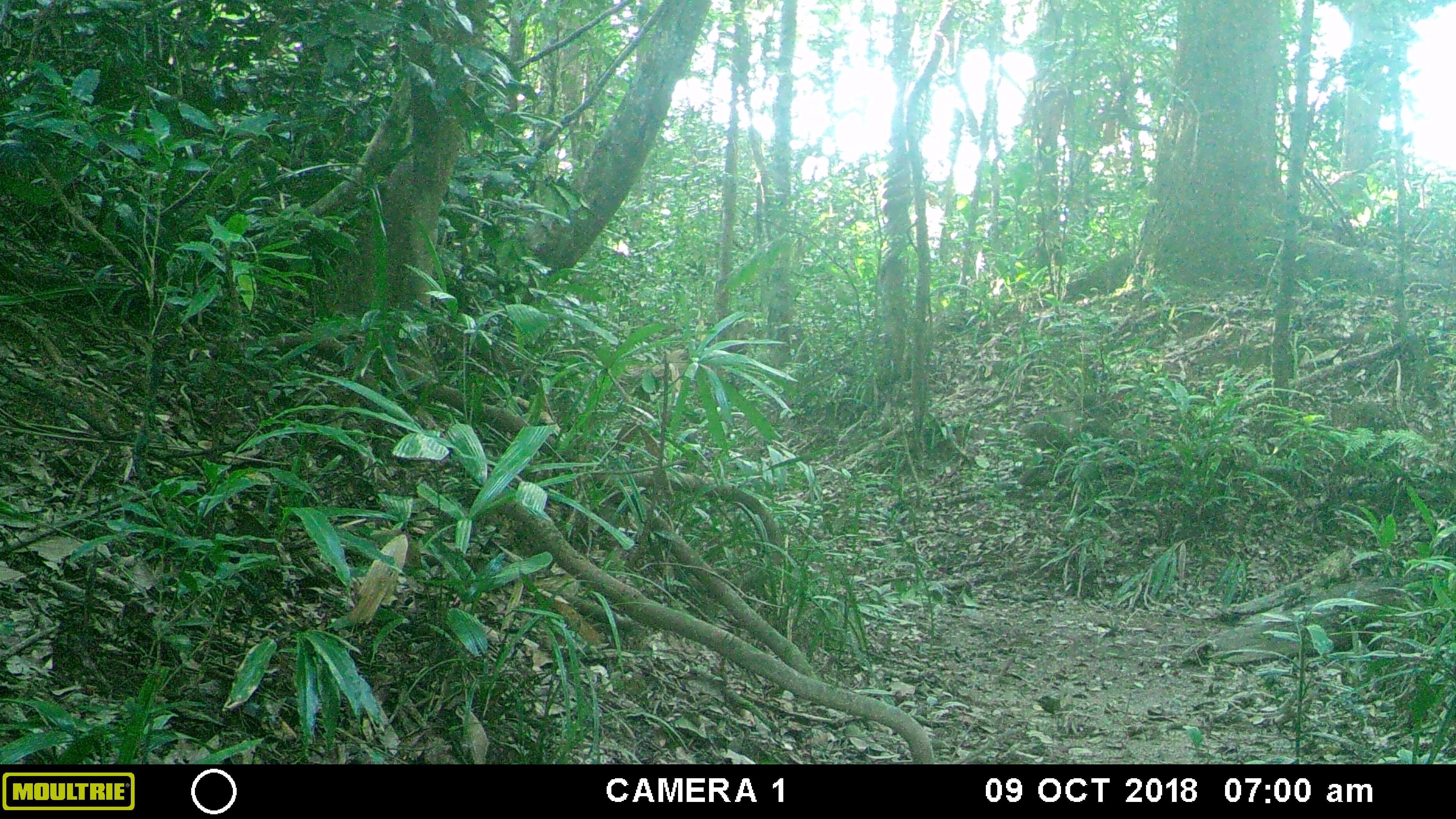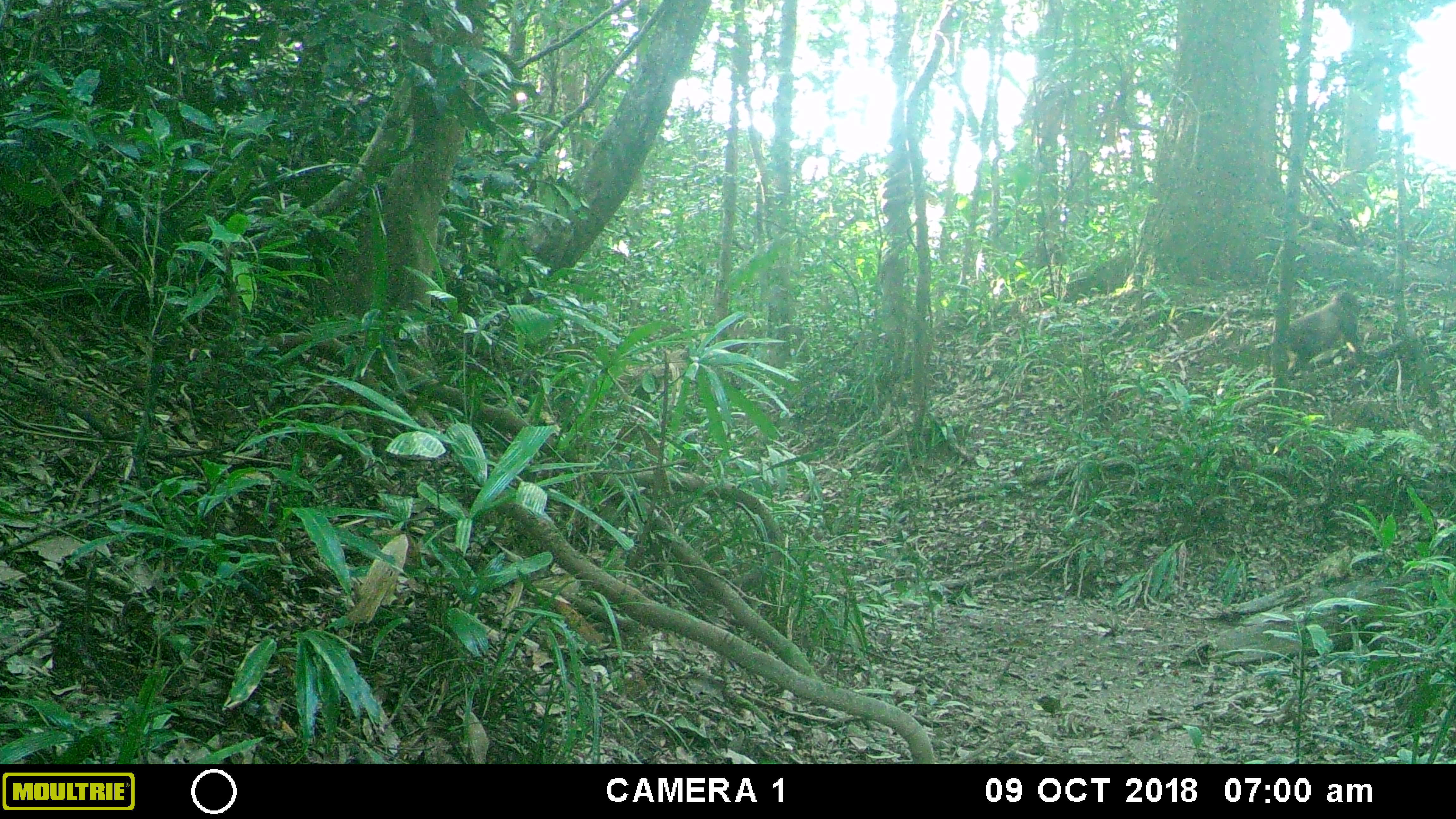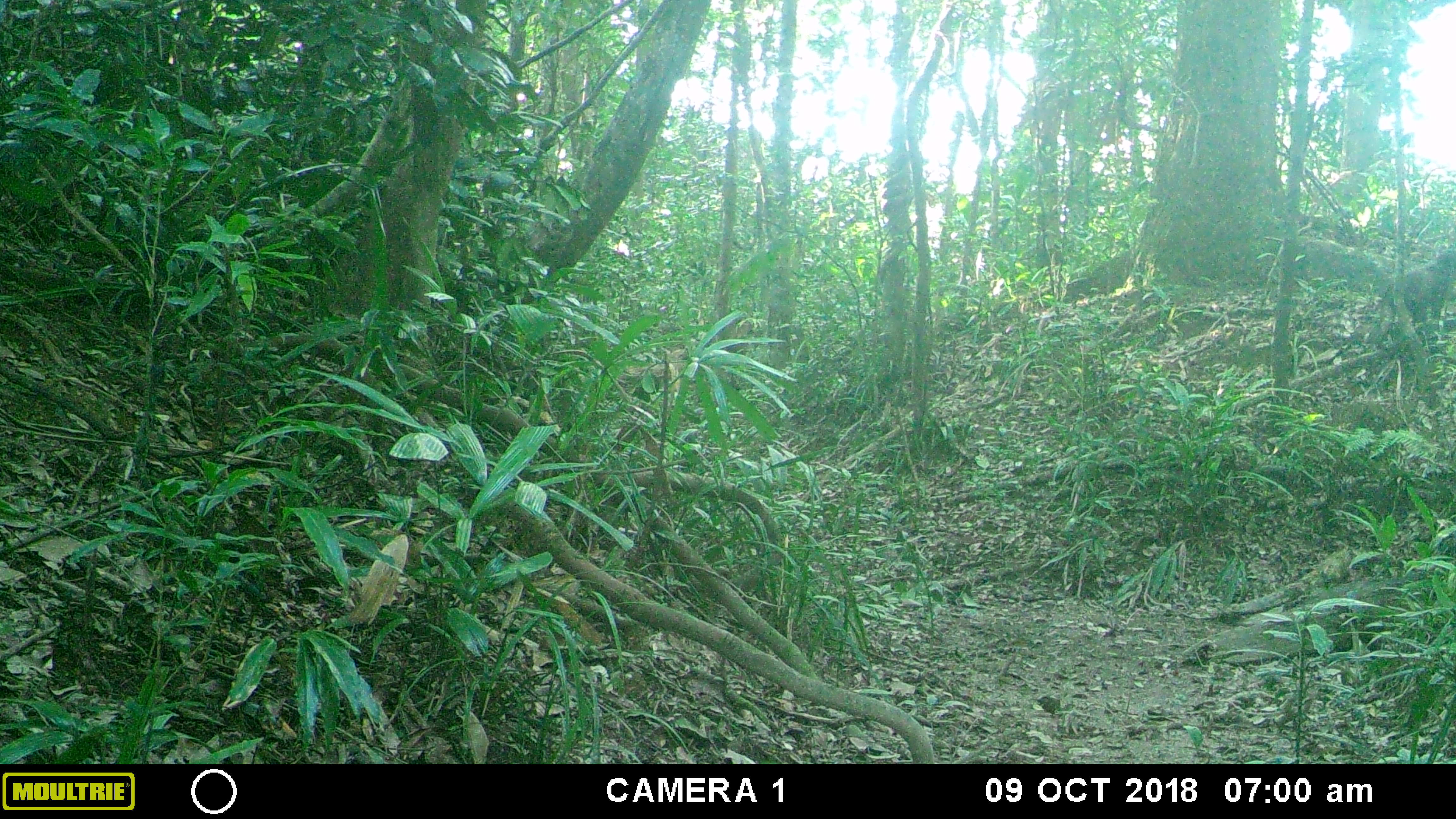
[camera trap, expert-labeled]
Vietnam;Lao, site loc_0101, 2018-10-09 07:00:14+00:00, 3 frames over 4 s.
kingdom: Animalia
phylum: Chordata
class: Mammalia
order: Primates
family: Cercopithecidae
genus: Macaca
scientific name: Macaca arctoides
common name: stump-tailed macaque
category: stump tailed macaque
Stump tailed macaque (stump-tailed macaque) (Macaca arctoides). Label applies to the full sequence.